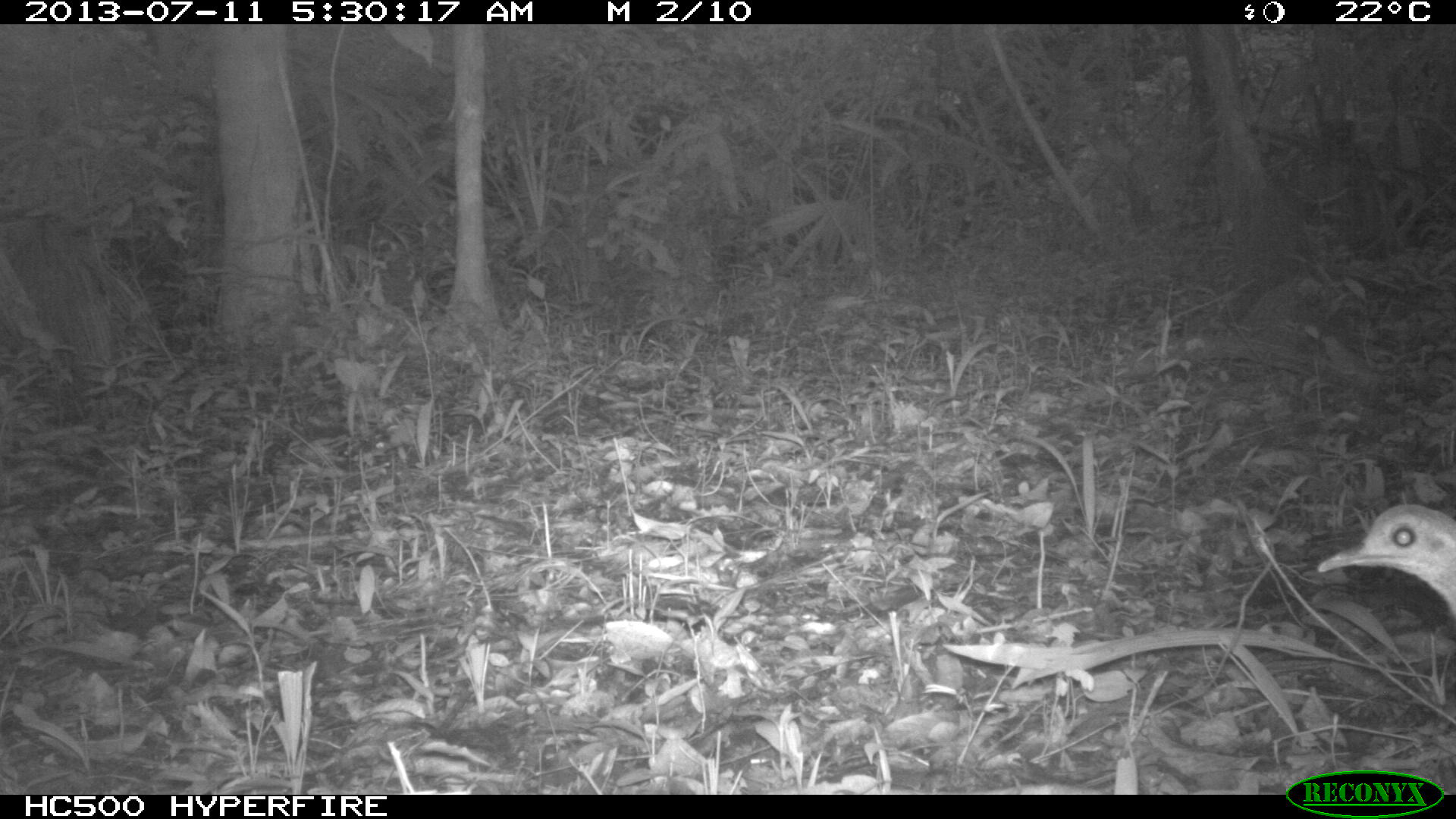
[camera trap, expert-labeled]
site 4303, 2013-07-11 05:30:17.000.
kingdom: Animalia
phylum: Chordata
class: Aves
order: Tinamiformes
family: Tinamidae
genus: Tinamus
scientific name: Tinamus major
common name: great tinamou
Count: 1.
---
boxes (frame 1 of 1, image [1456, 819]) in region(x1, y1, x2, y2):
tinamus major: region(1317, 501, 1455, 624)